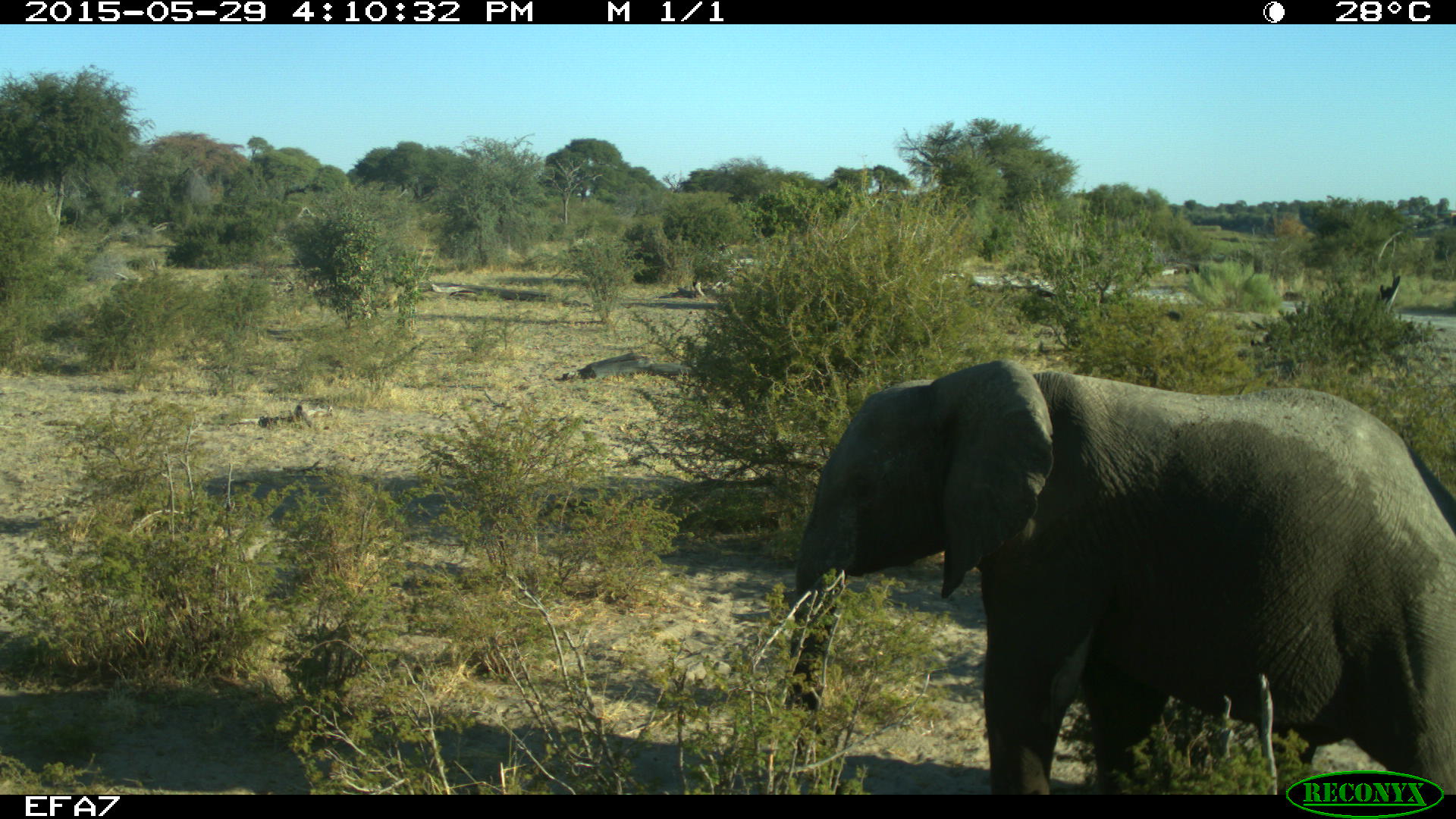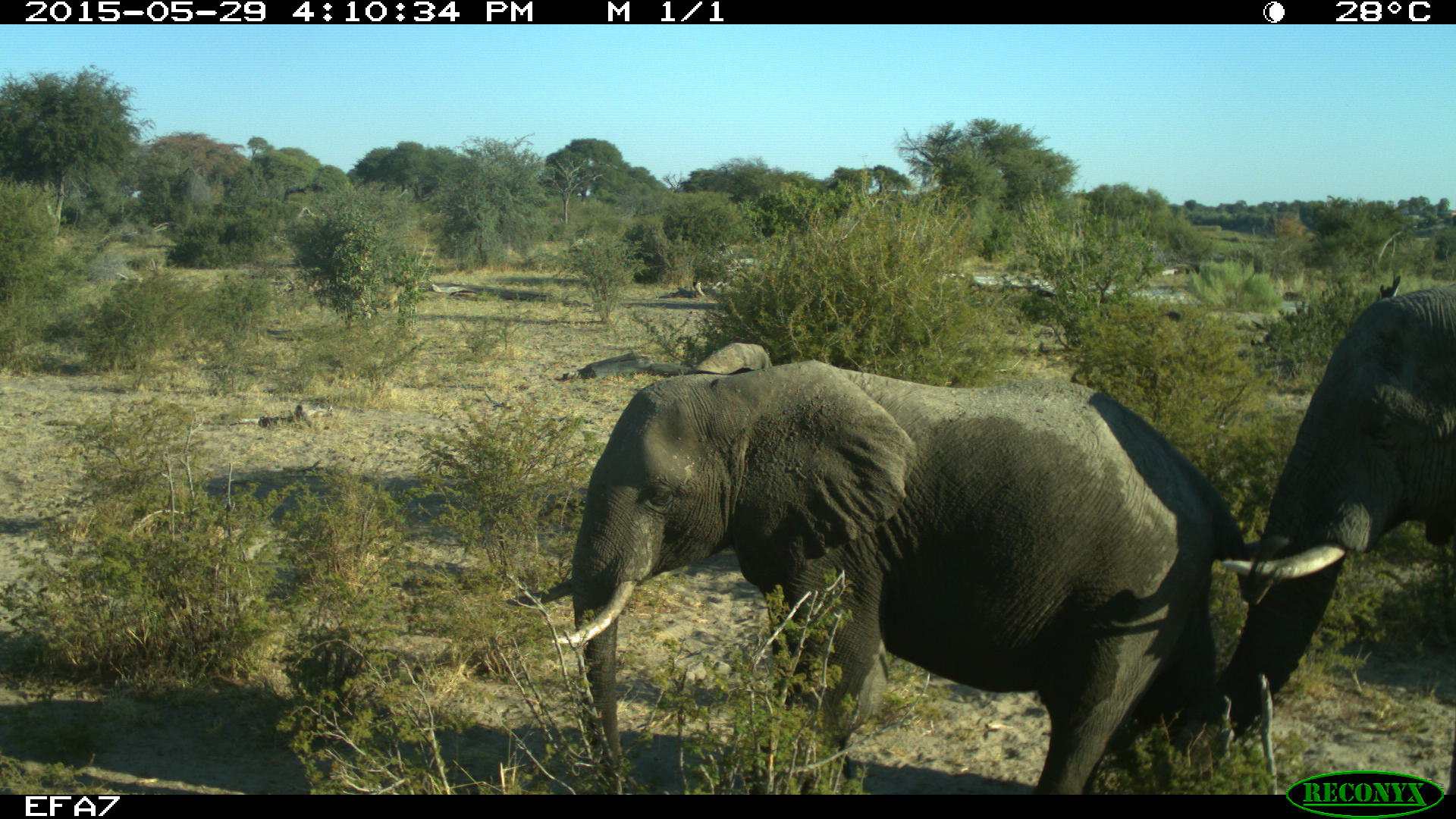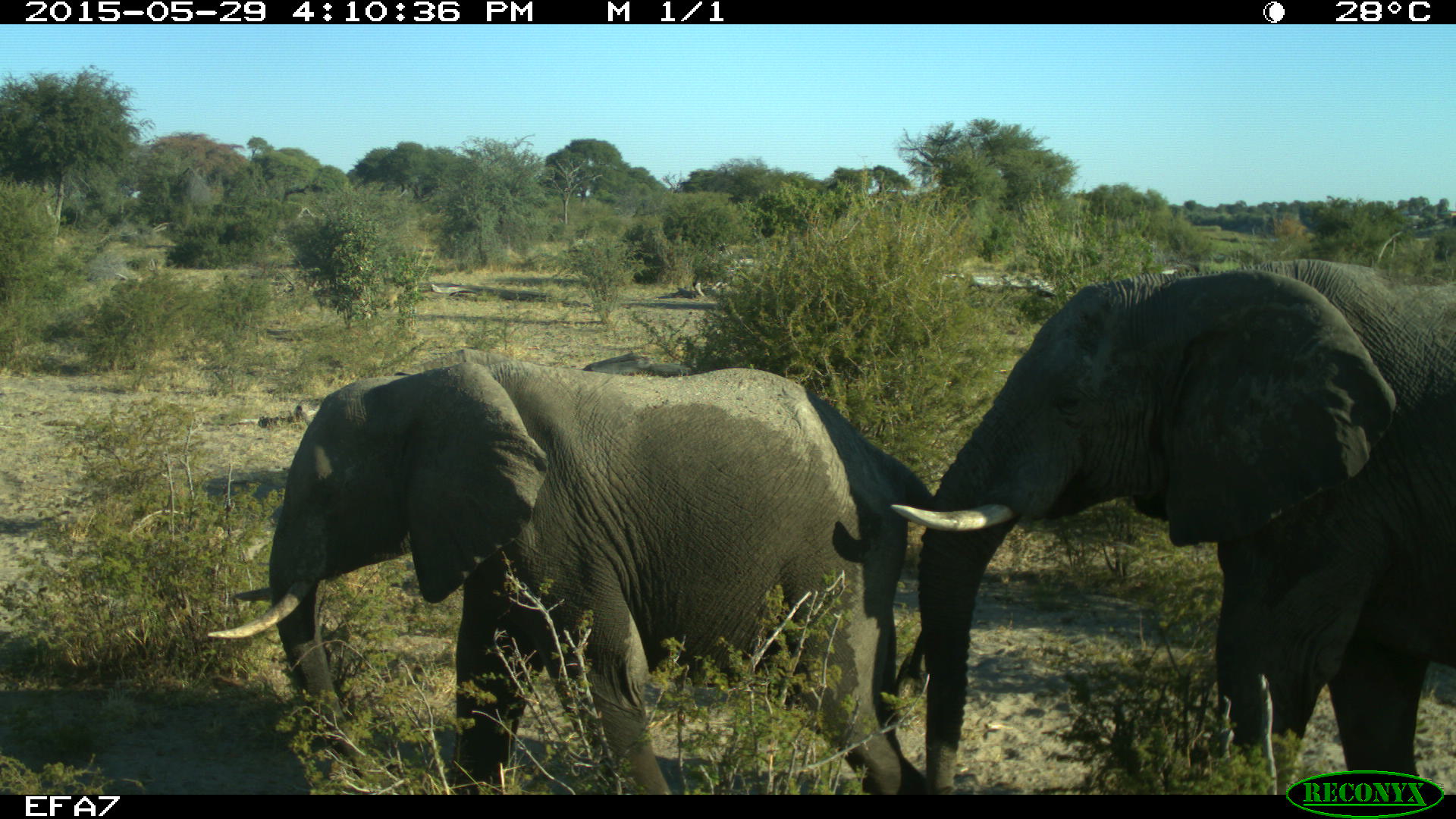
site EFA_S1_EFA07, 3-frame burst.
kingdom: Animalia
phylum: Chordata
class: Mammalia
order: Proboscidea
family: Elephantidae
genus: Loxodonta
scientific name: Loxodonta africana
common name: african bush elephant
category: elephant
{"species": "elephant (african bush elephant) (Loxodonta africana)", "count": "2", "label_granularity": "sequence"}